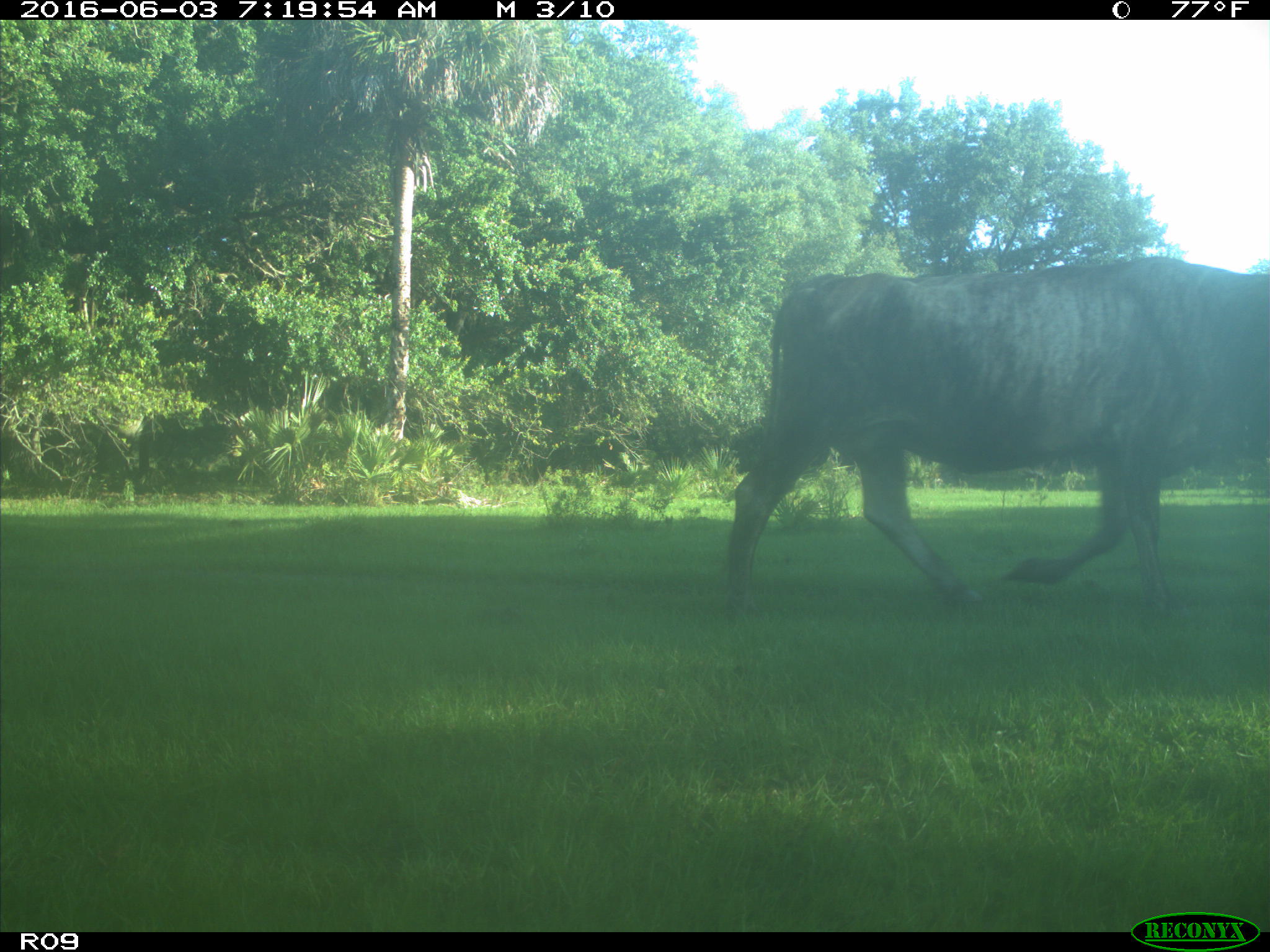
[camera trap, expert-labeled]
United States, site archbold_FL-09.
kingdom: Animalia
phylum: Chordata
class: Mammalia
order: Artiodactyla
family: Bovidae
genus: Bos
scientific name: Bos taurus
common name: domestic cow